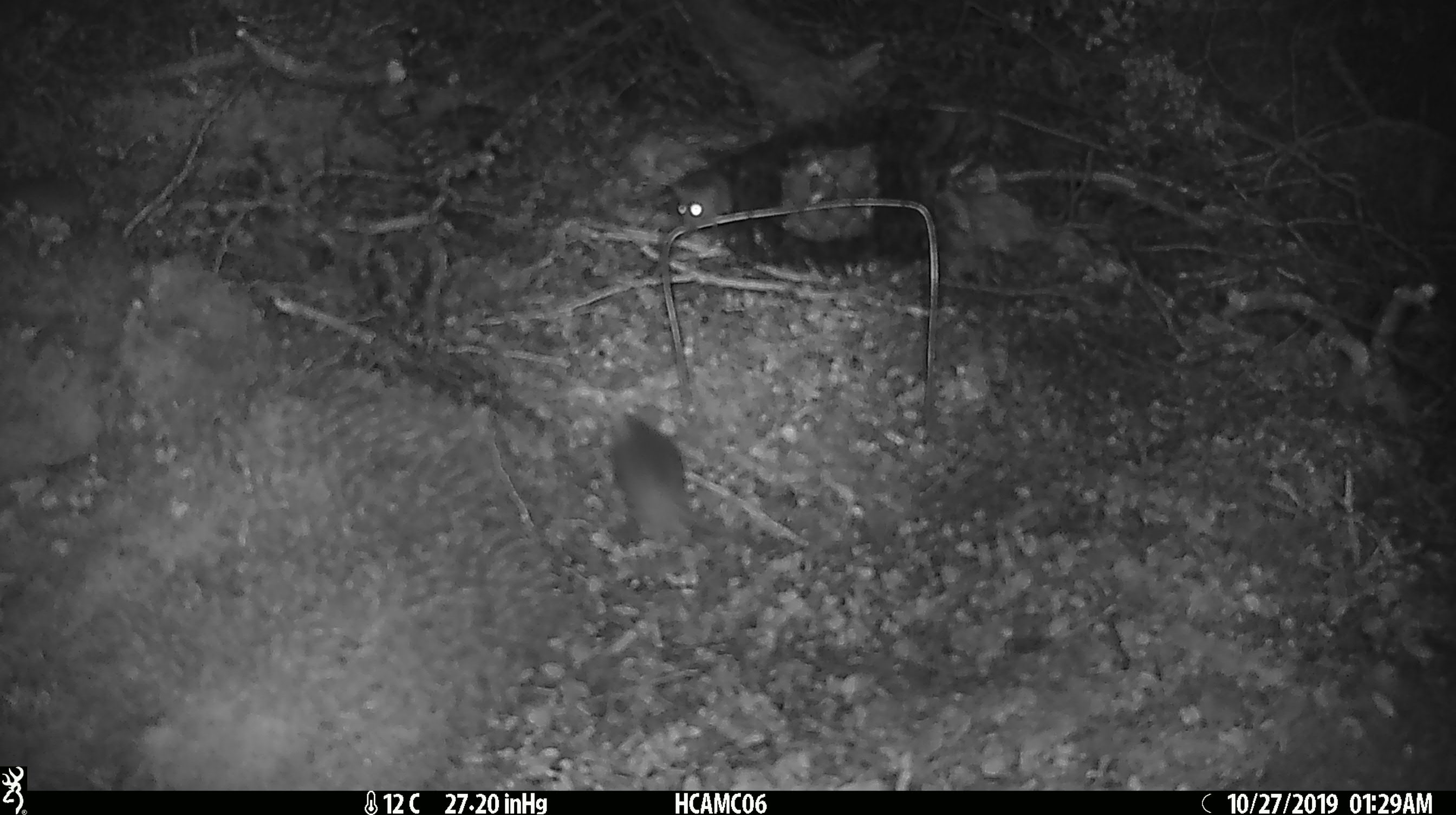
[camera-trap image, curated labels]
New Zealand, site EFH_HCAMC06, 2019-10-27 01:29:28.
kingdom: Animalia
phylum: Chordata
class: Mammalia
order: Rodentia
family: Muridae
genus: Mus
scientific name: Mus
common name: mouse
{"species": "mouse (Mus)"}